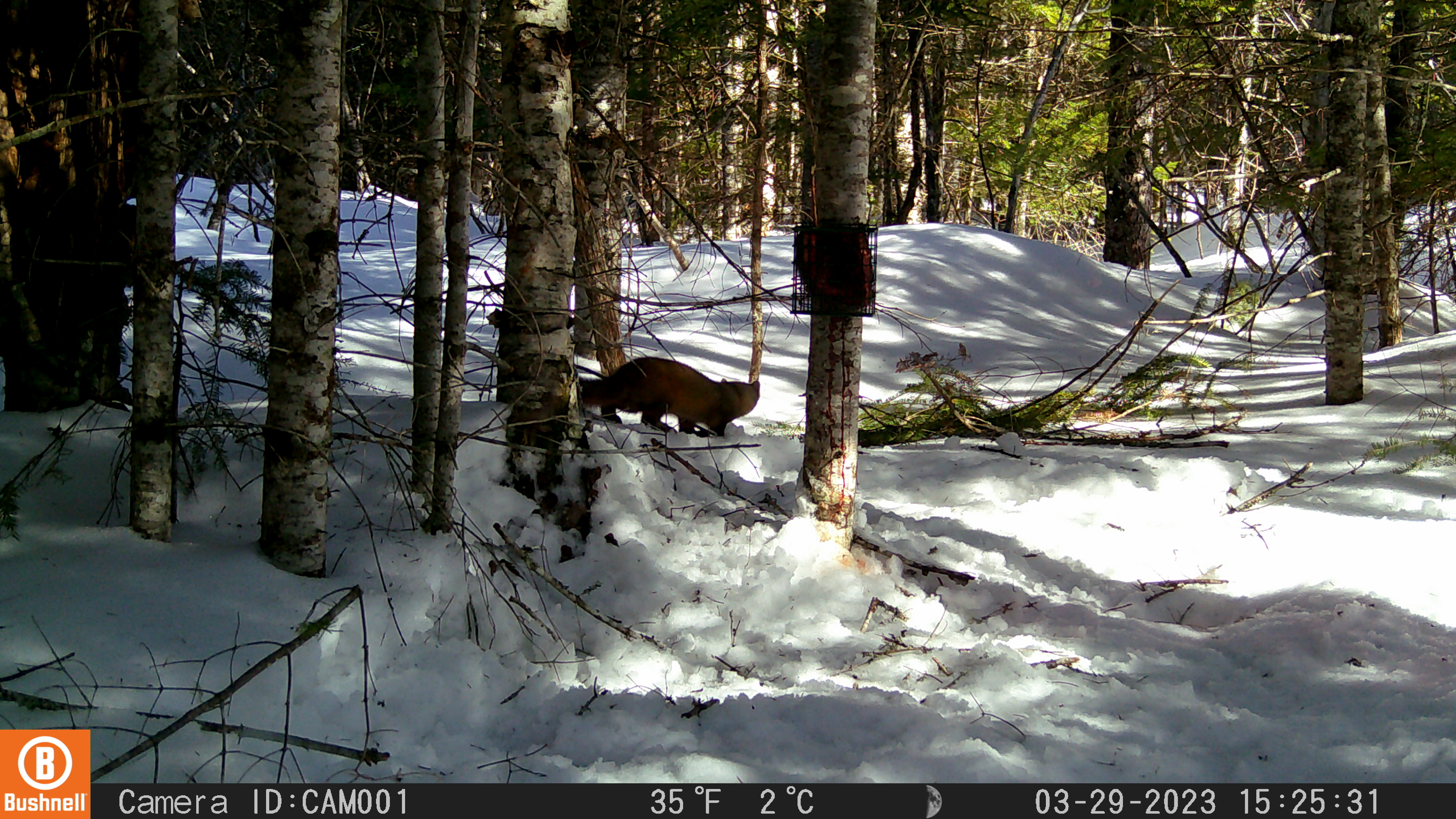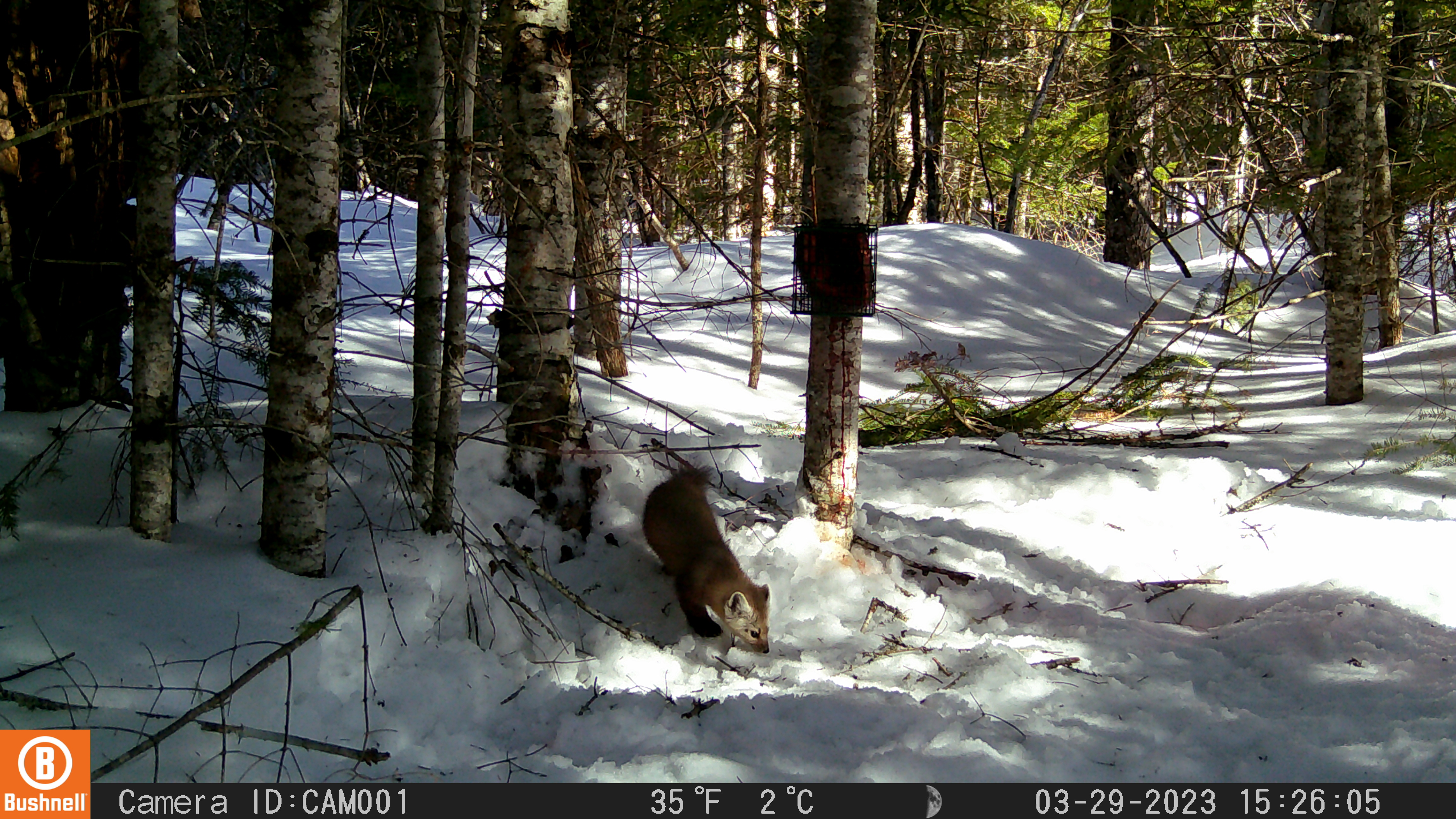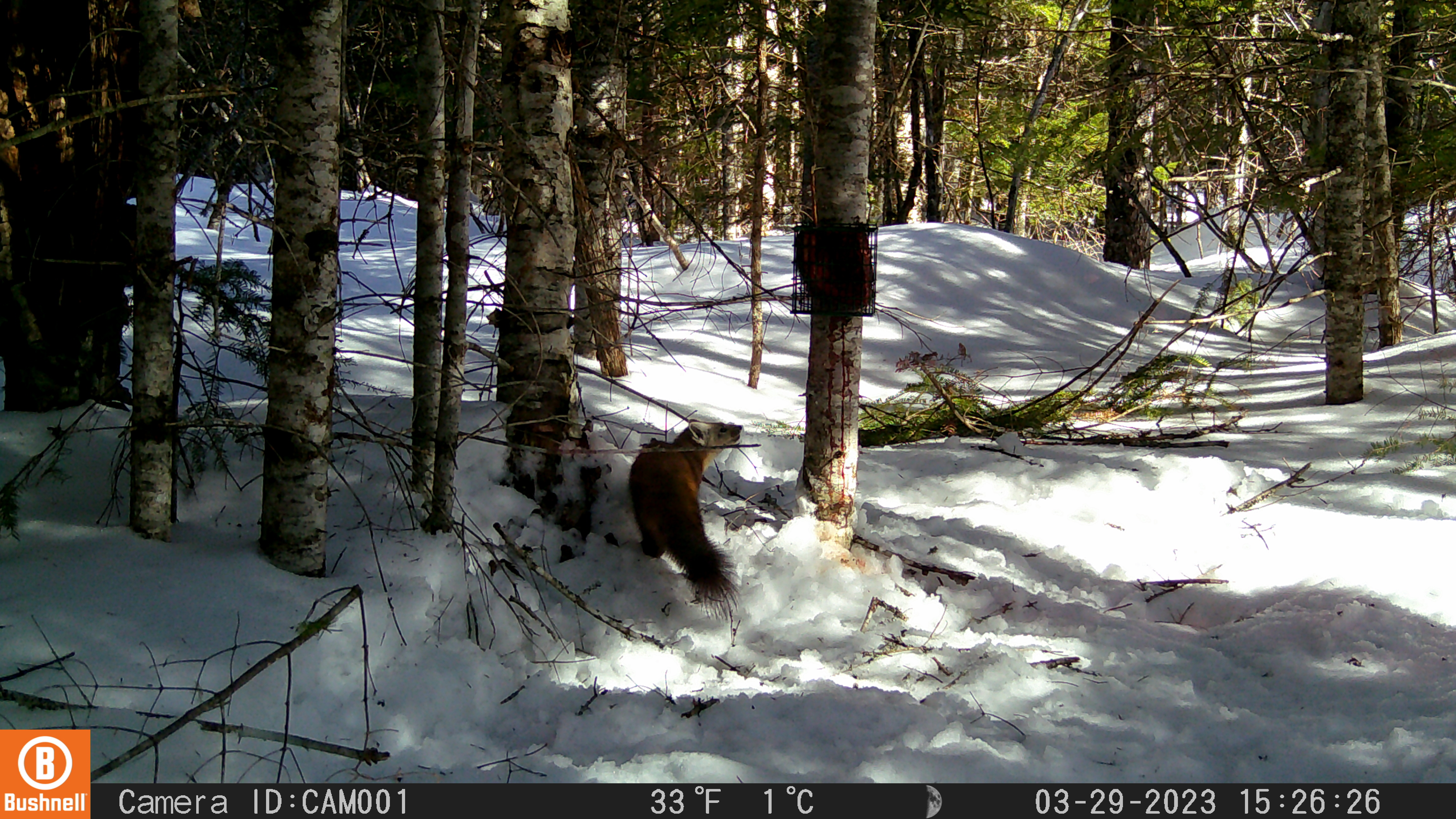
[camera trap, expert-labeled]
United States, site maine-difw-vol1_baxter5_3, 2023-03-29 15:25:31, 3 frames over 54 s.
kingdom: Animalia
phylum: Chordata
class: Mammalia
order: Carnivora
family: Mustelidae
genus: Martes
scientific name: Martes americana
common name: american marten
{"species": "american marten (Martes americana)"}